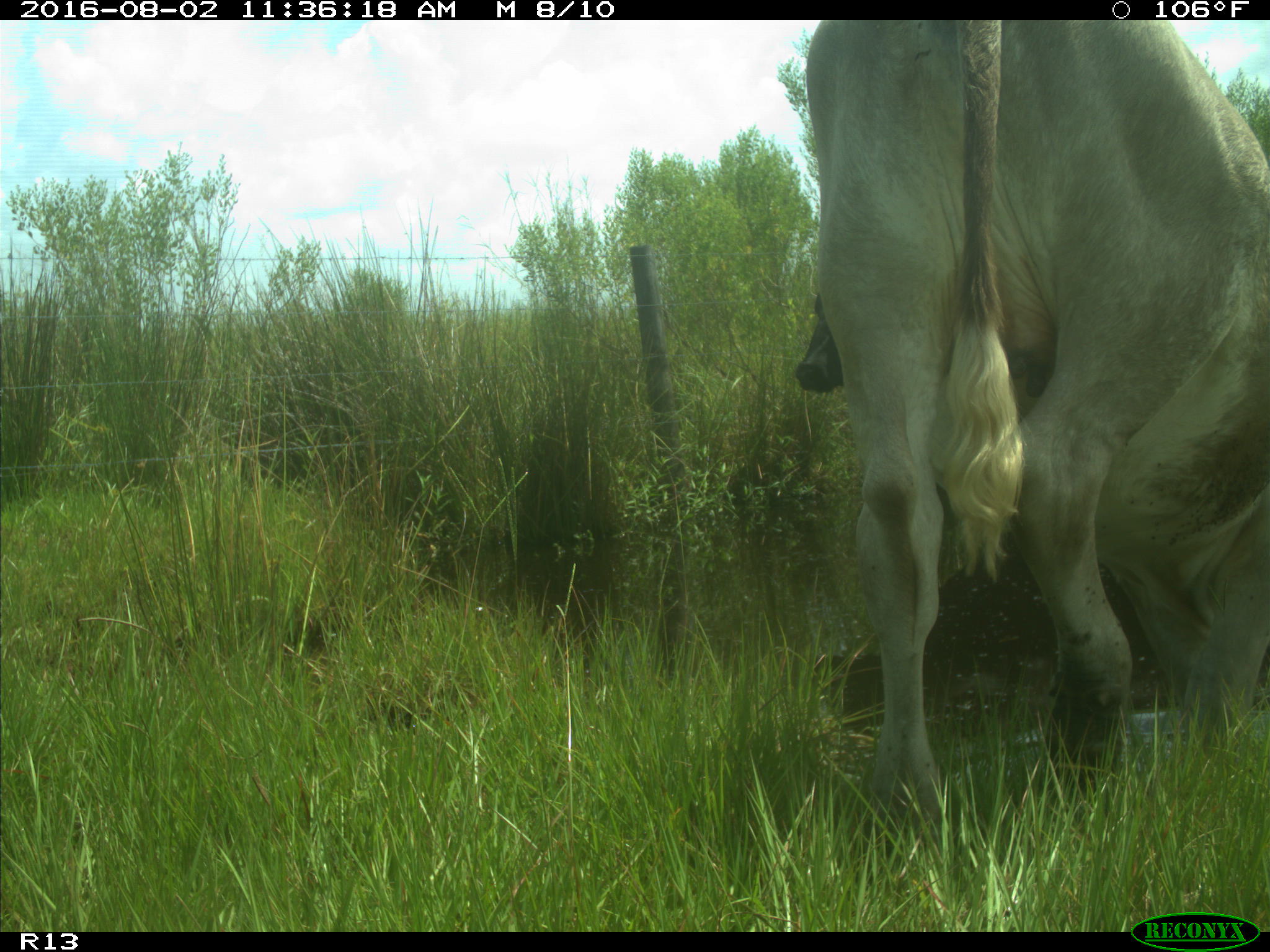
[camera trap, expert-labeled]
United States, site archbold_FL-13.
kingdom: Animalia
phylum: Chordata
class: Mammalia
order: Artiodactyla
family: Bovidae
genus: Bos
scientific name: Bos taurus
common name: domestic cow